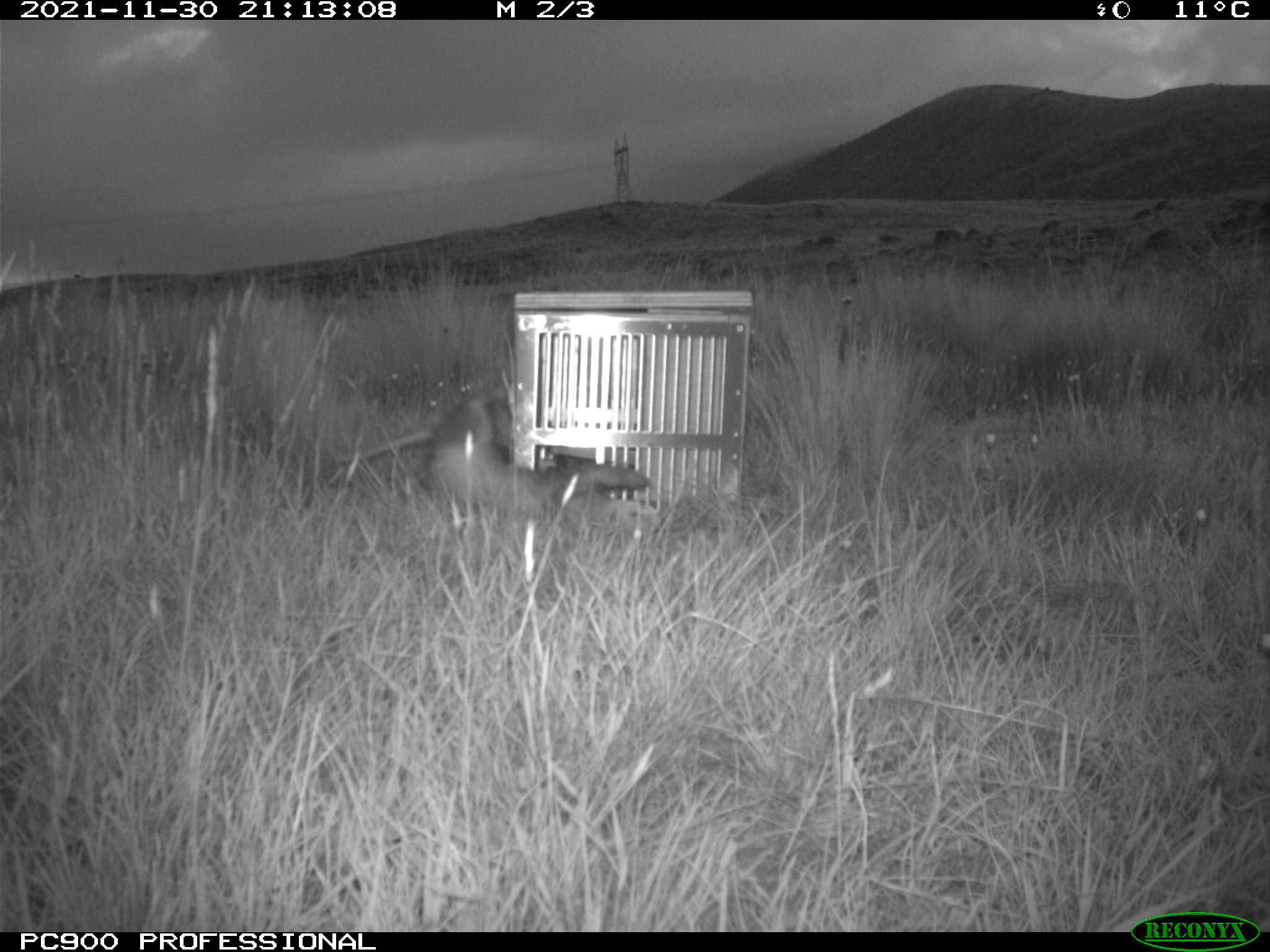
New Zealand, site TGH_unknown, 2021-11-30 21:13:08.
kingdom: Animalia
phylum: Chordata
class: Mammalia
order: Carnivora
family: Mustelidae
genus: Mustela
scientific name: Mustela furo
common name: ferret